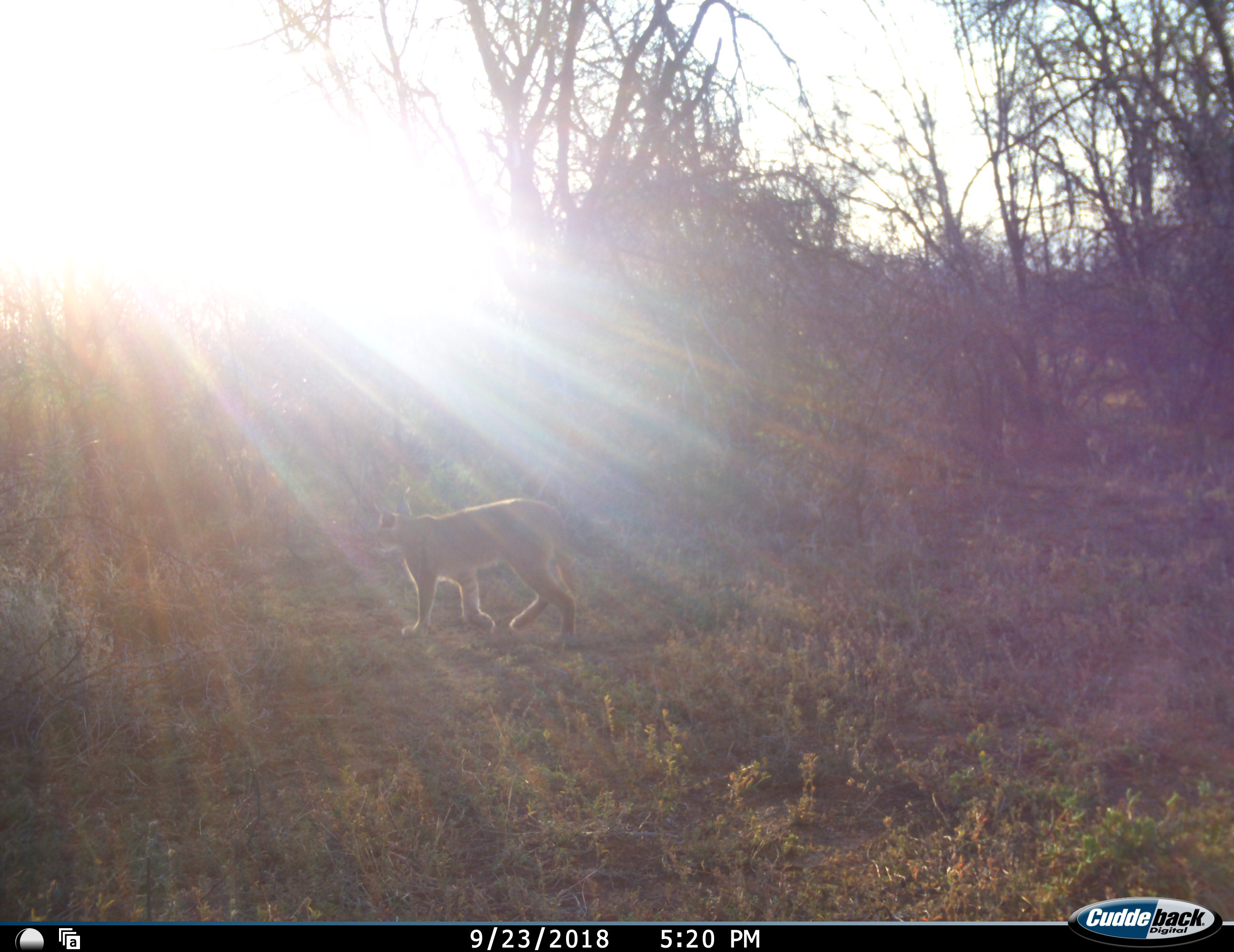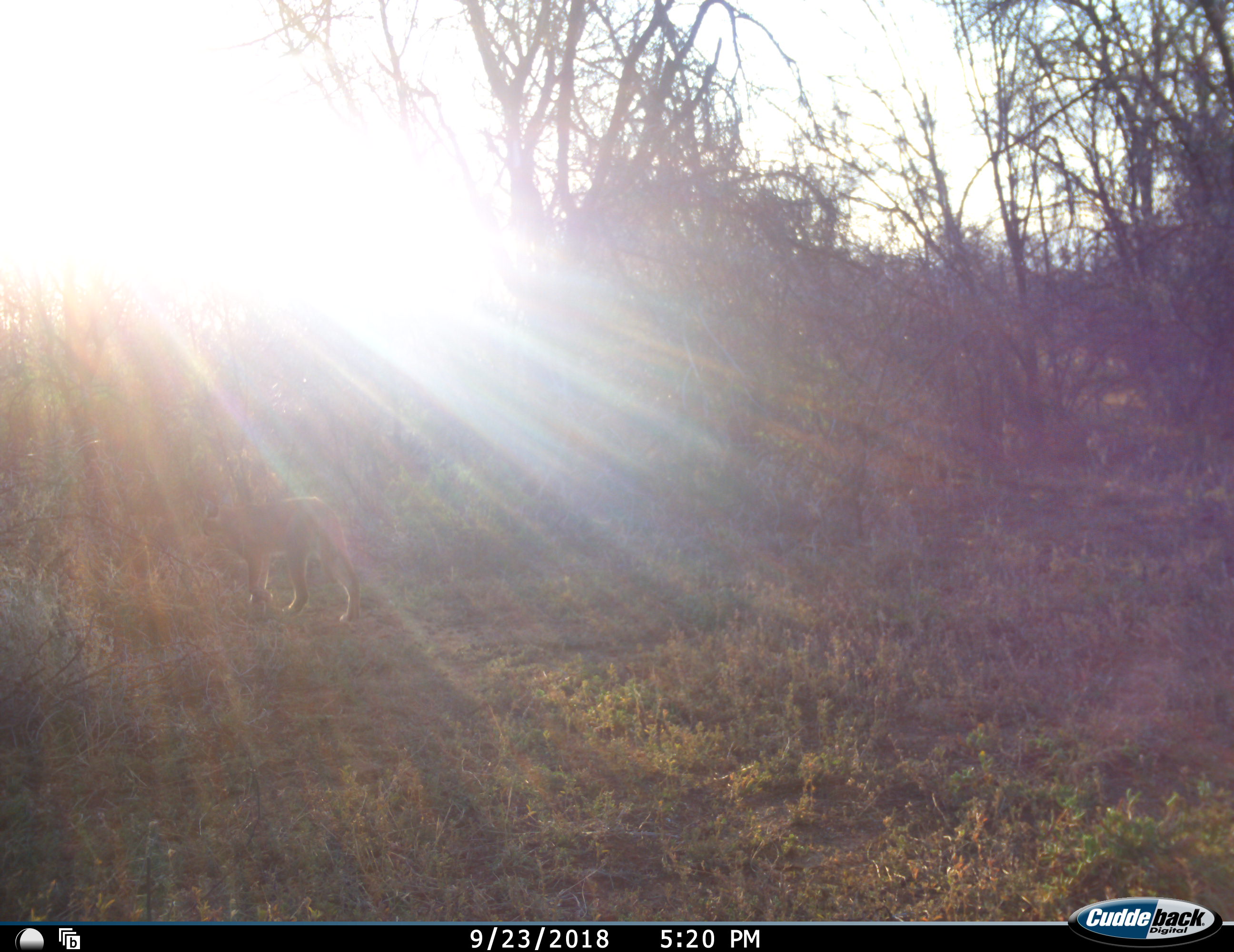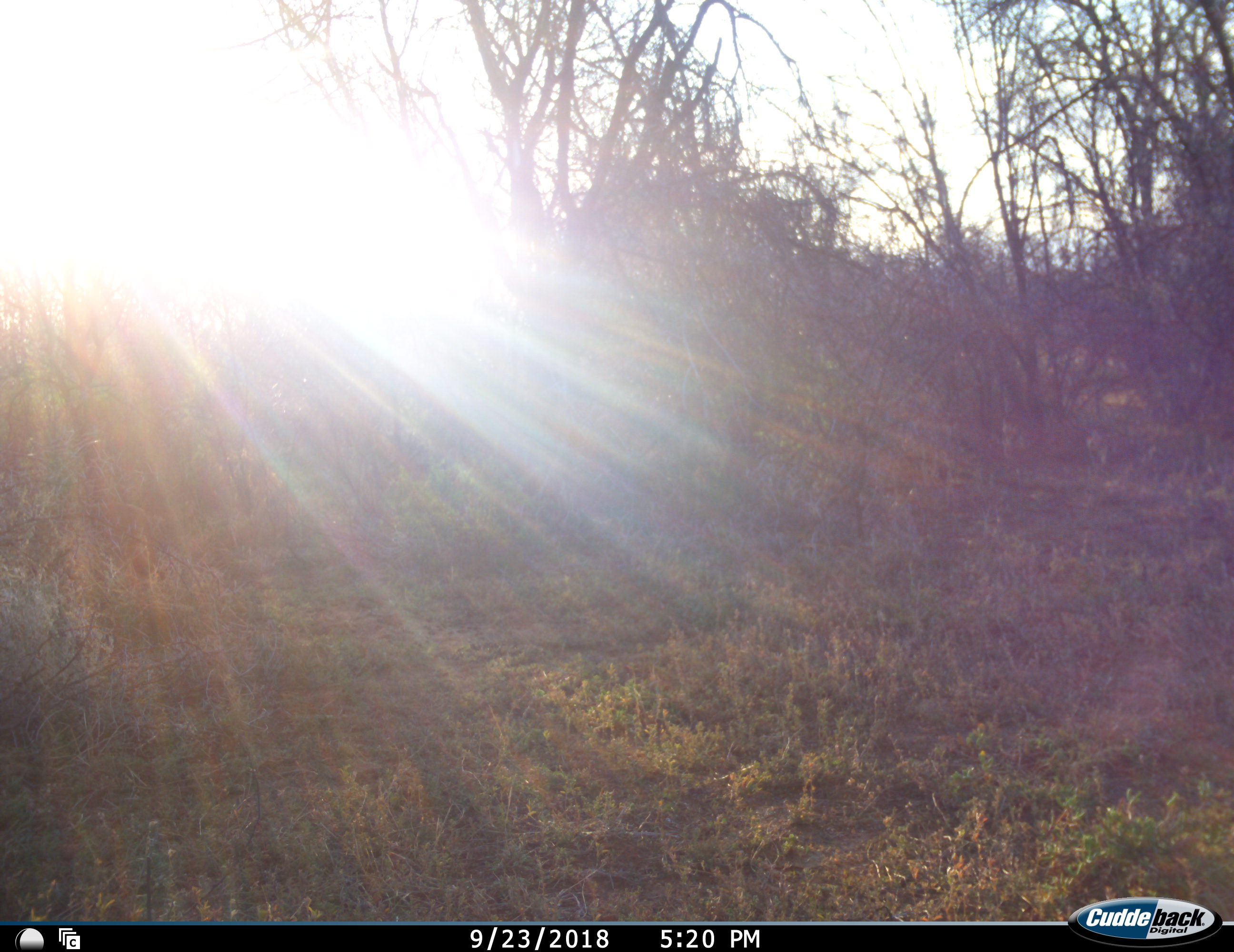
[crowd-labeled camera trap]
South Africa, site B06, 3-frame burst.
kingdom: Animalia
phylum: Chordata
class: Mammalia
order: Carnivora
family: Felidae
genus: Caracal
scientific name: Caracal caracal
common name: caracal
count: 1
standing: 0%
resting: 0%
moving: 100%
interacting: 0%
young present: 0%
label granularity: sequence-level